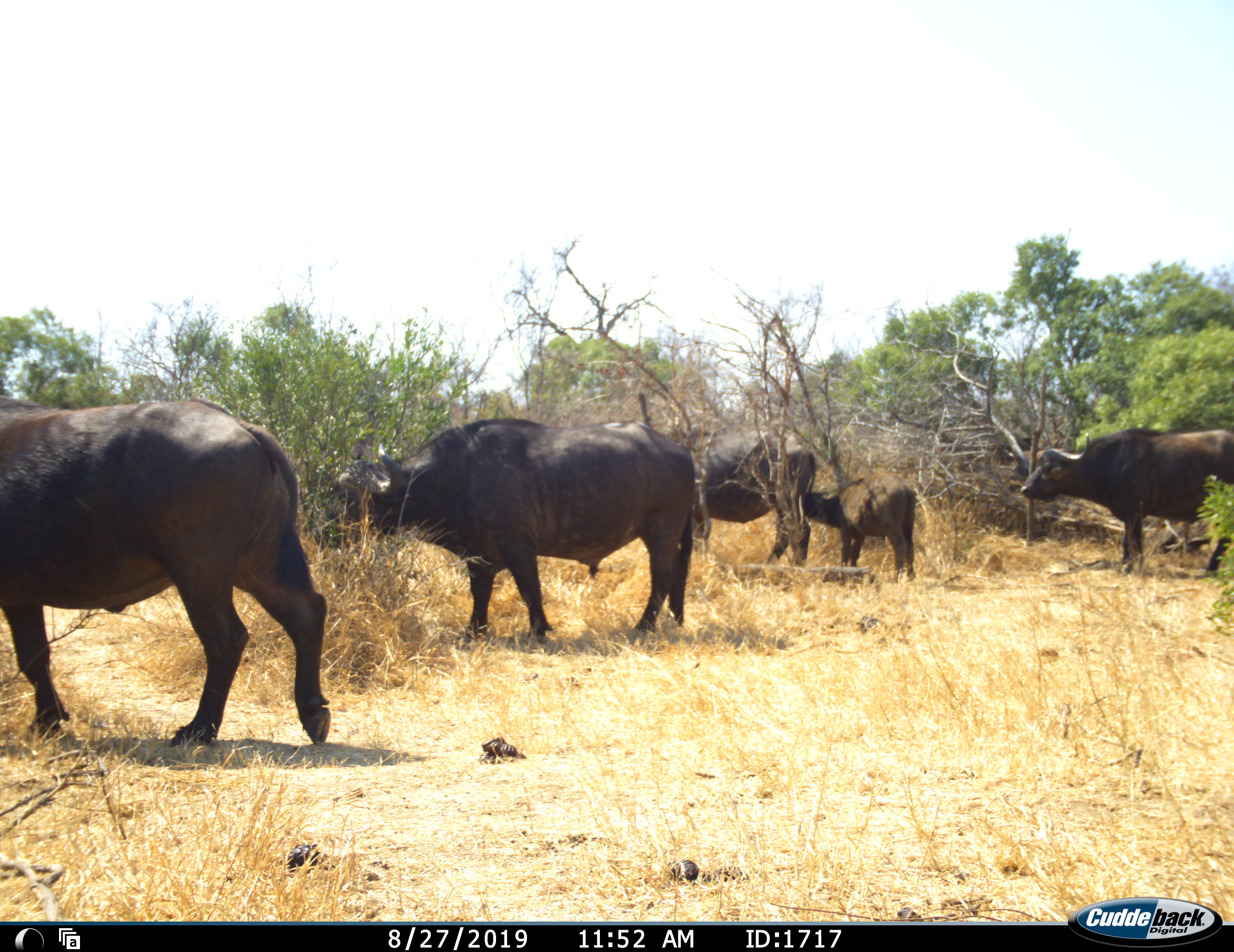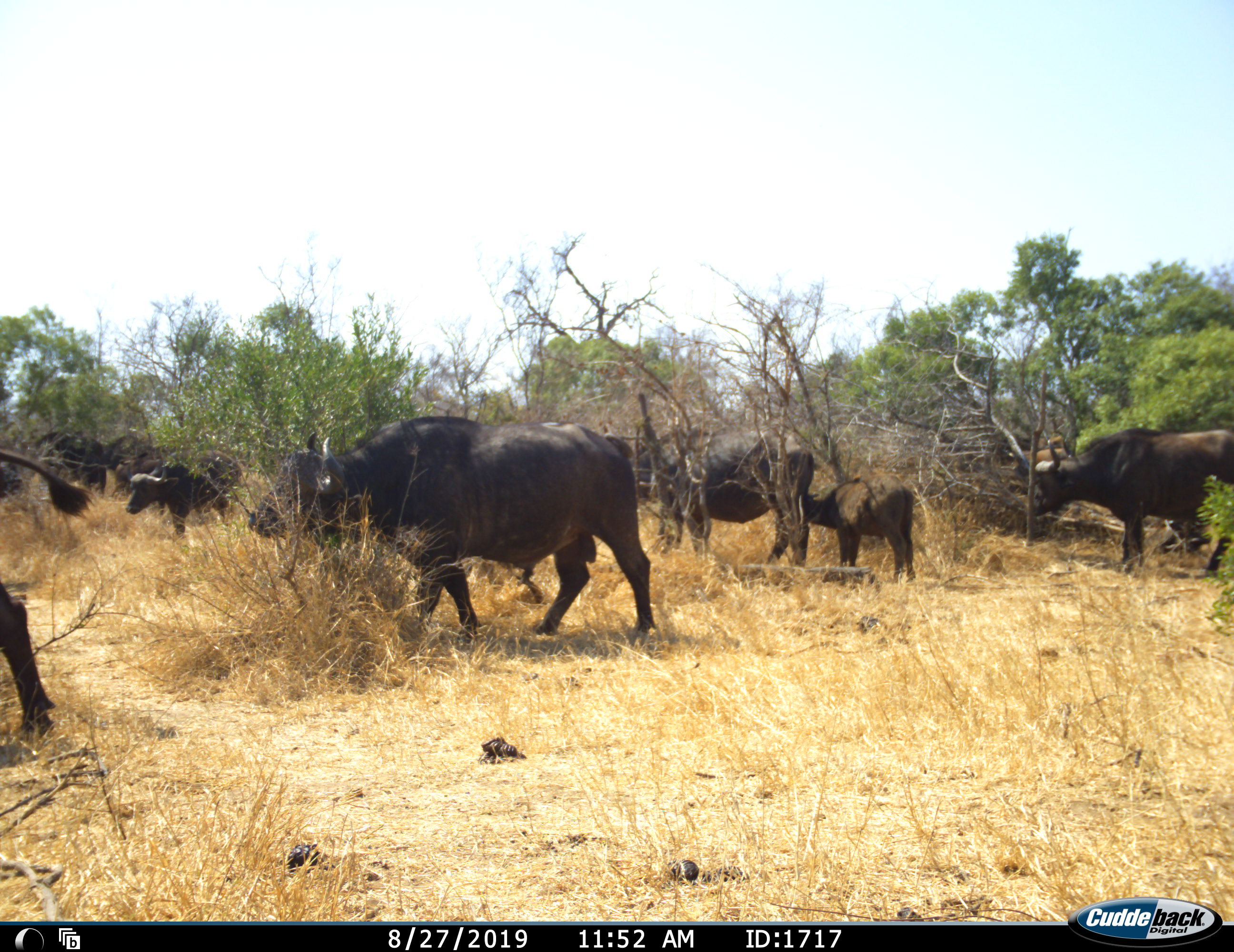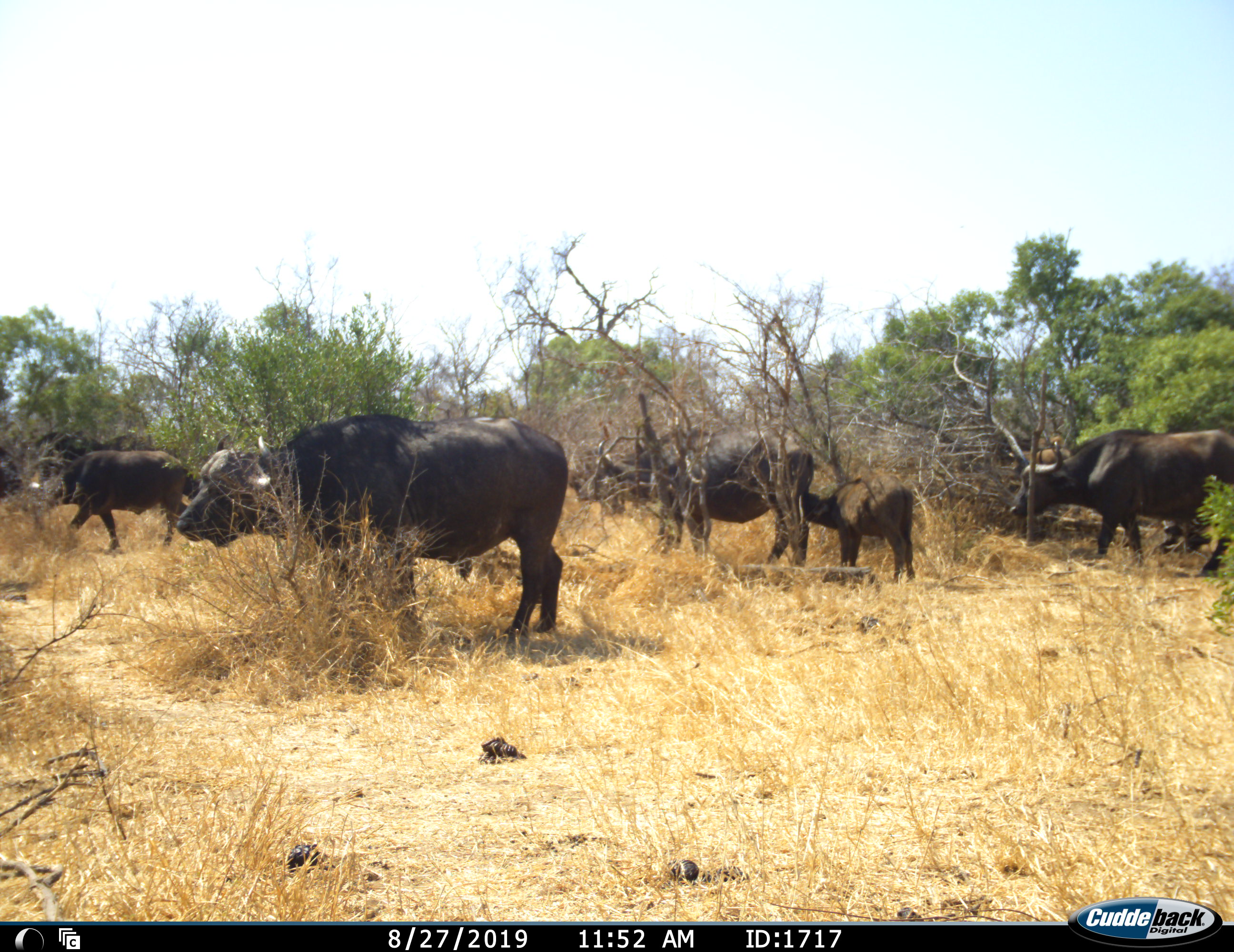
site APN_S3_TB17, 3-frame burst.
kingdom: Animalia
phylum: Chordata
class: Mammalia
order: Artiodactyla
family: Bovidae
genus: Syncerus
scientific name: Syncerus caffer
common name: african buffalo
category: buffalo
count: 7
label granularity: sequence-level